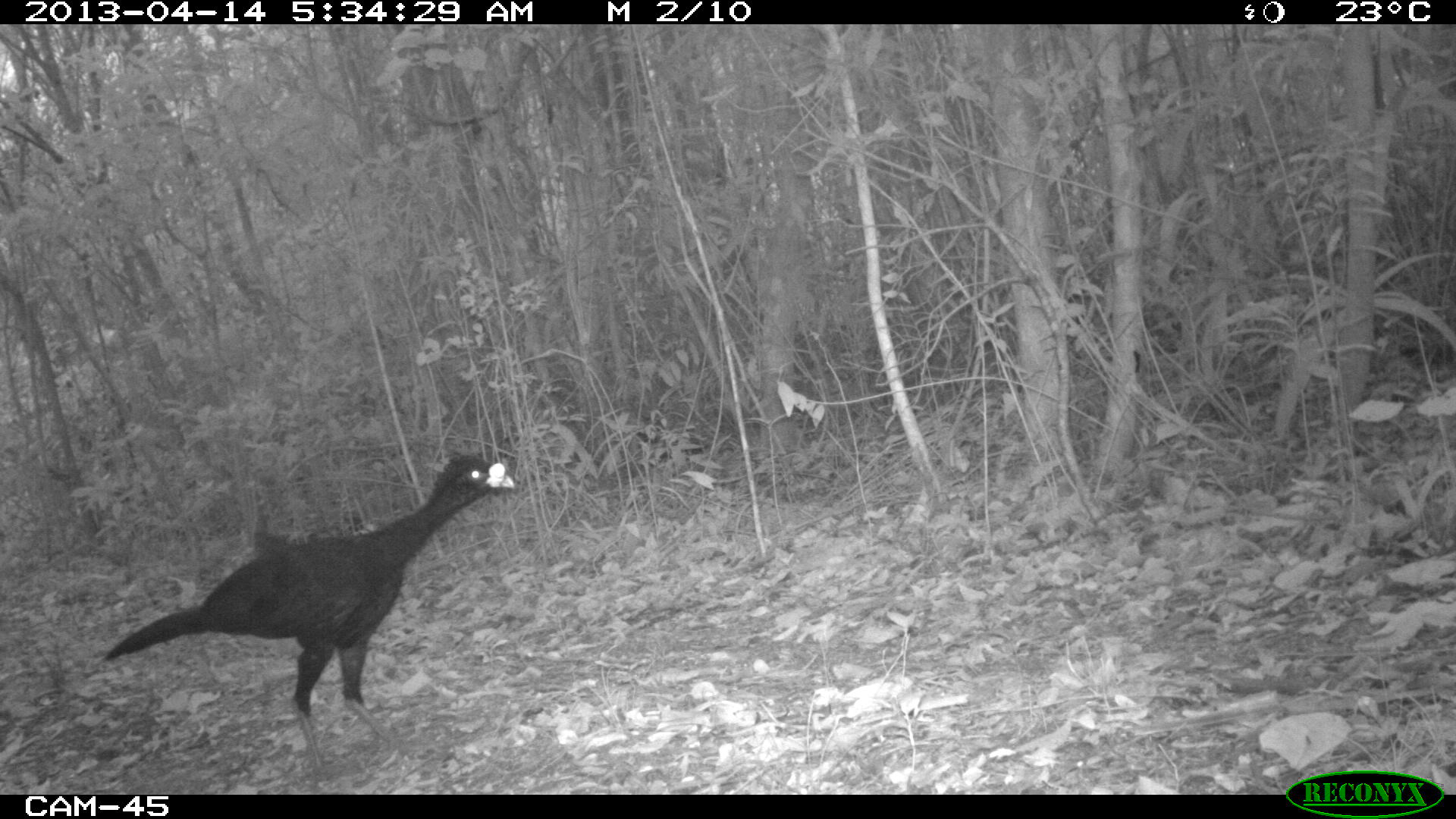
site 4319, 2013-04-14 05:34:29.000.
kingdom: Animalia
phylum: Chordata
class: Aves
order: Galliformes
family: Cracidae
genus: Crax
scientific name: Crax rubra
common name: great curassow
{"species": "Crax rubra (great curassow)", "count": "1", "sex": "male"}